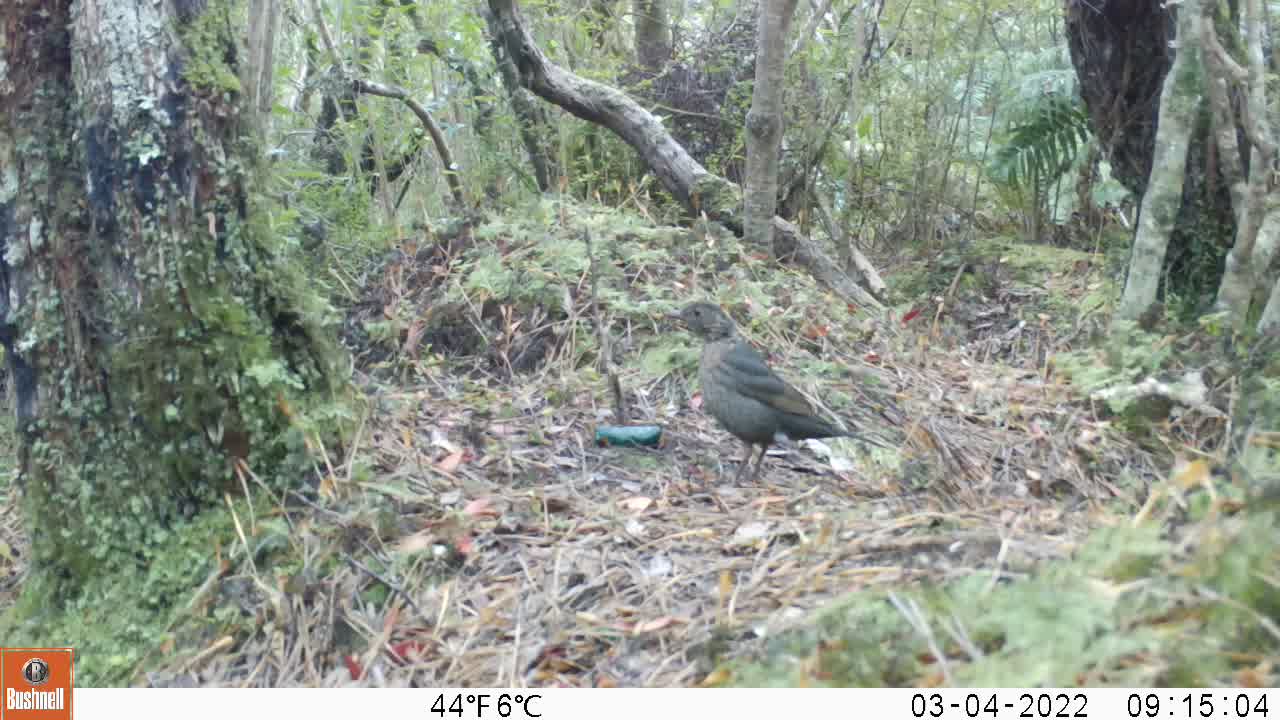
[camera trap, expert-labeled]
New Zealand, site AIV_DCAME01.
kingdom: Animalia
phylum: Chordata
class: Aves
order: Passeriformes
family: Turdidae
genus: Turdus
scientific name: Turdus merula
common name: eurasian blackbird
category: blackbird